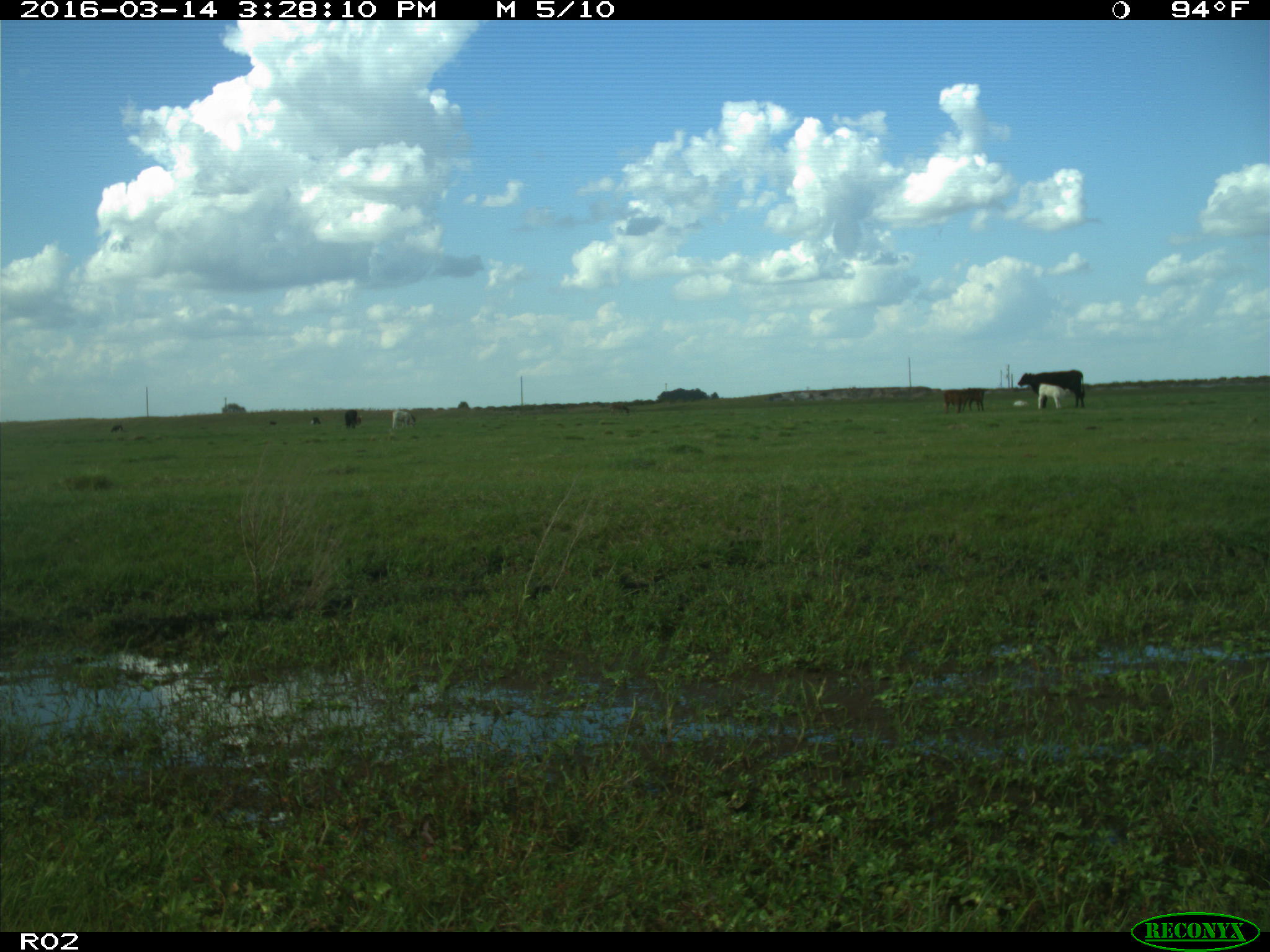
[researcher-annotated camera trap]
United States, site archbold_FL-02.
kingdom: Animalia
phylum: Chordata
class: Mammalia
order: Artiodactyla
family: Bovidae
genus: Bos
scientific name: Bos taurus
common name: domestic cow